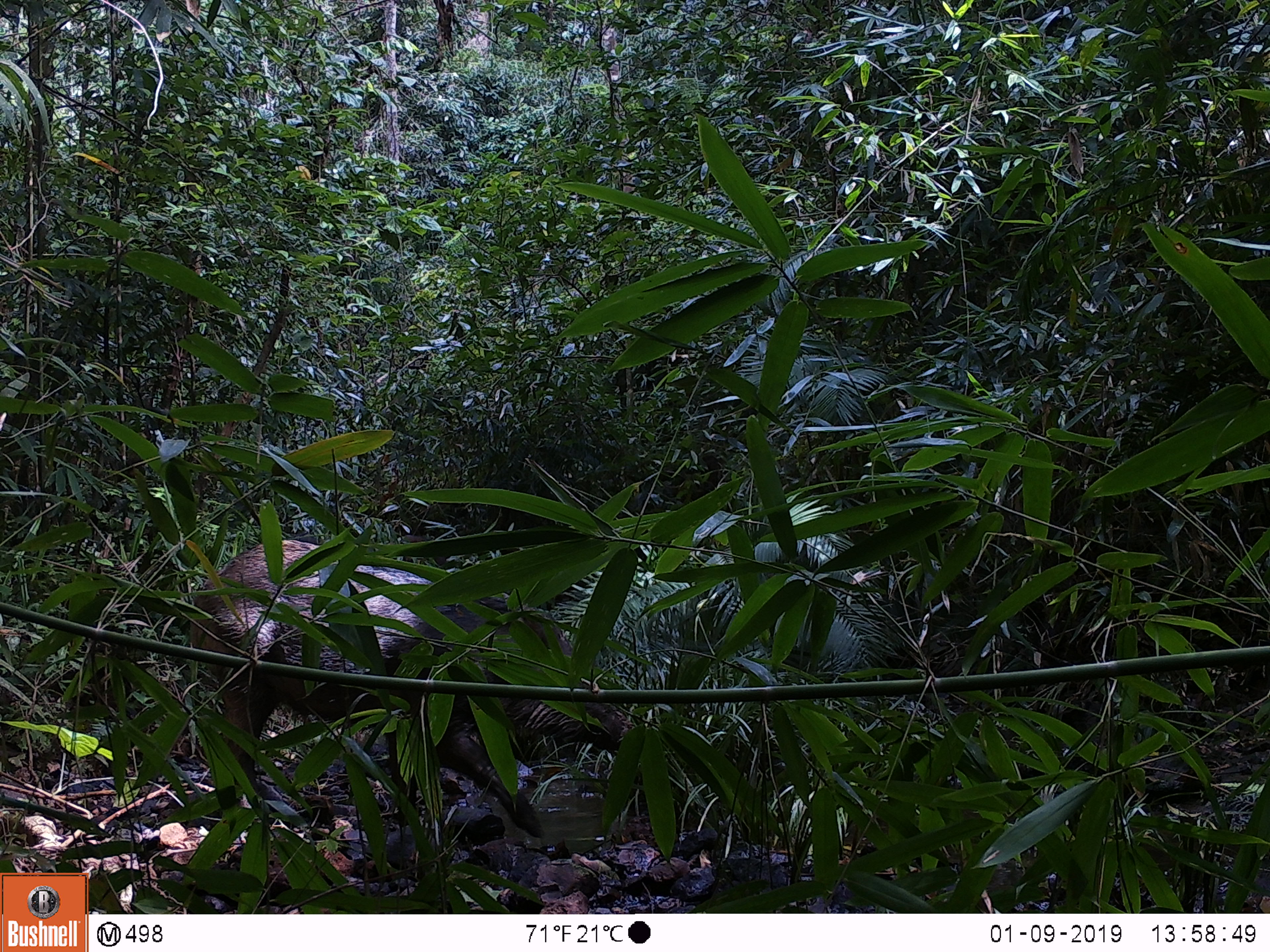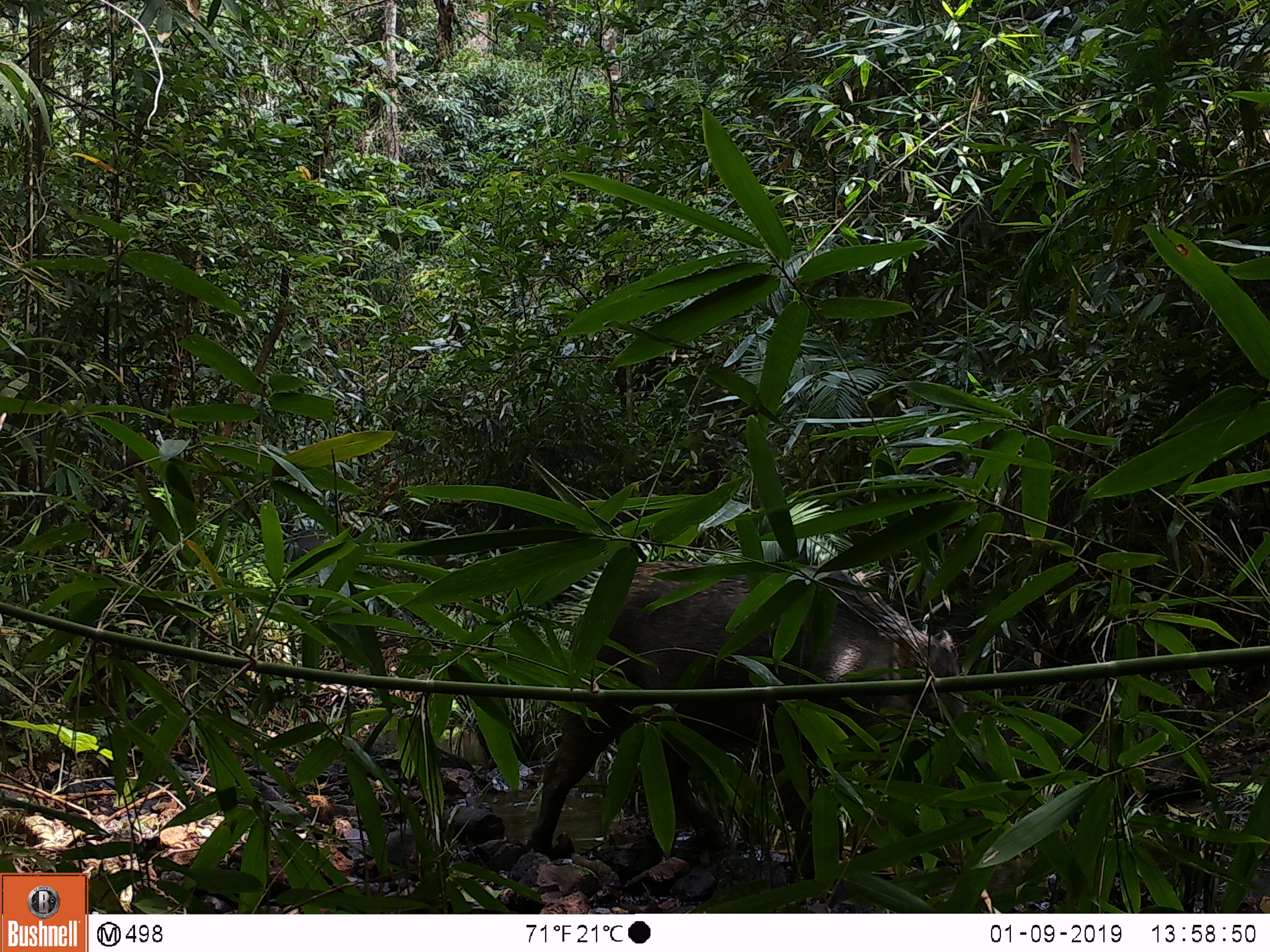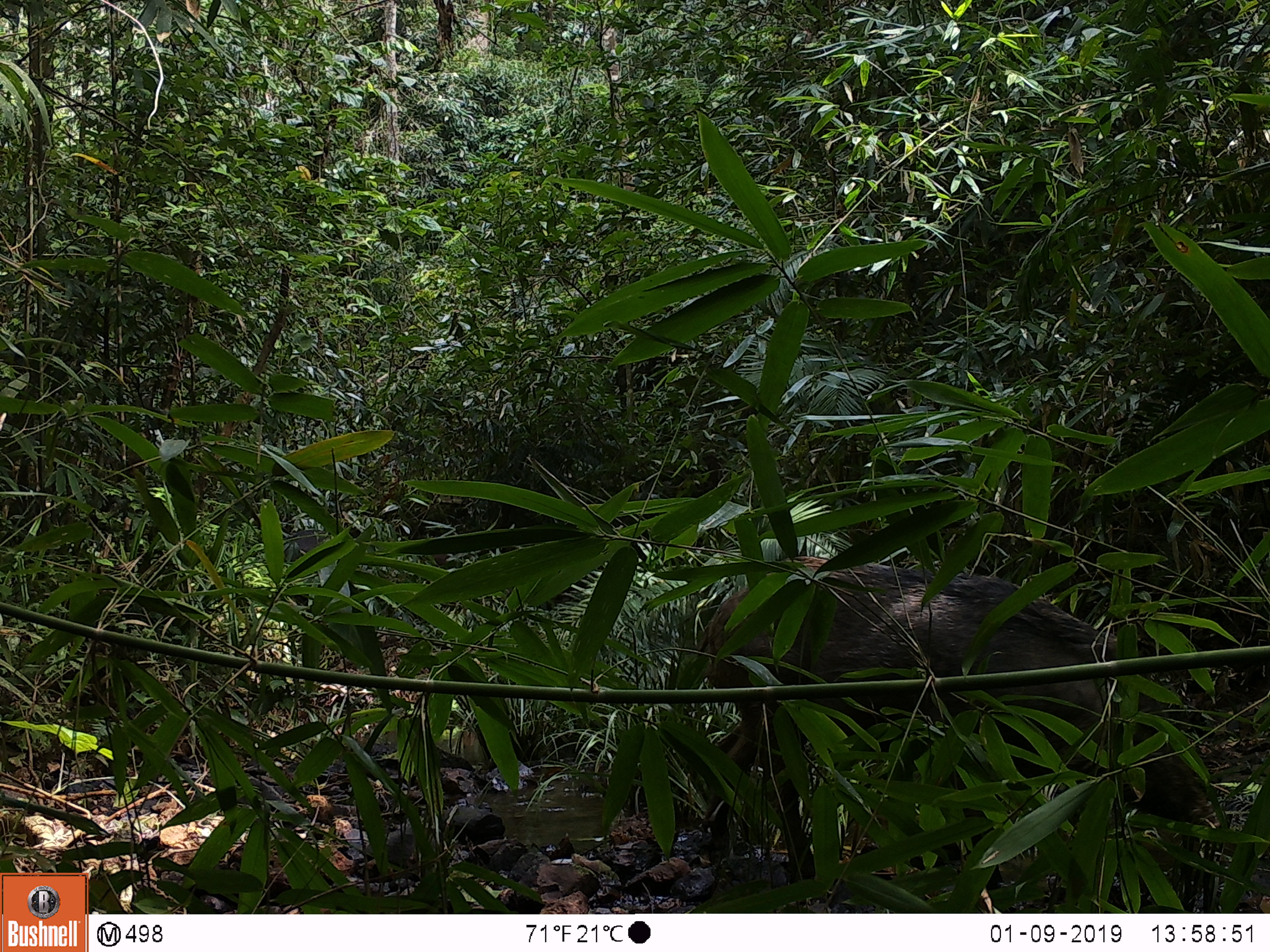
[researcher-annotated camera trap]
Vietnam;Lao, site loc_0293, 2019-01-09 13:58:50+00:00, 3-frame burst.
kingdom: Animalia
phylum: Chordata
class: Mammalia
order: Artiodactyla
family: Suidae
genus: Sus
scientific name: Sus scrofa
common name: eurasian wild pig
Eurasian wild pig (Sus scrofa). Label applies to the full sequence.